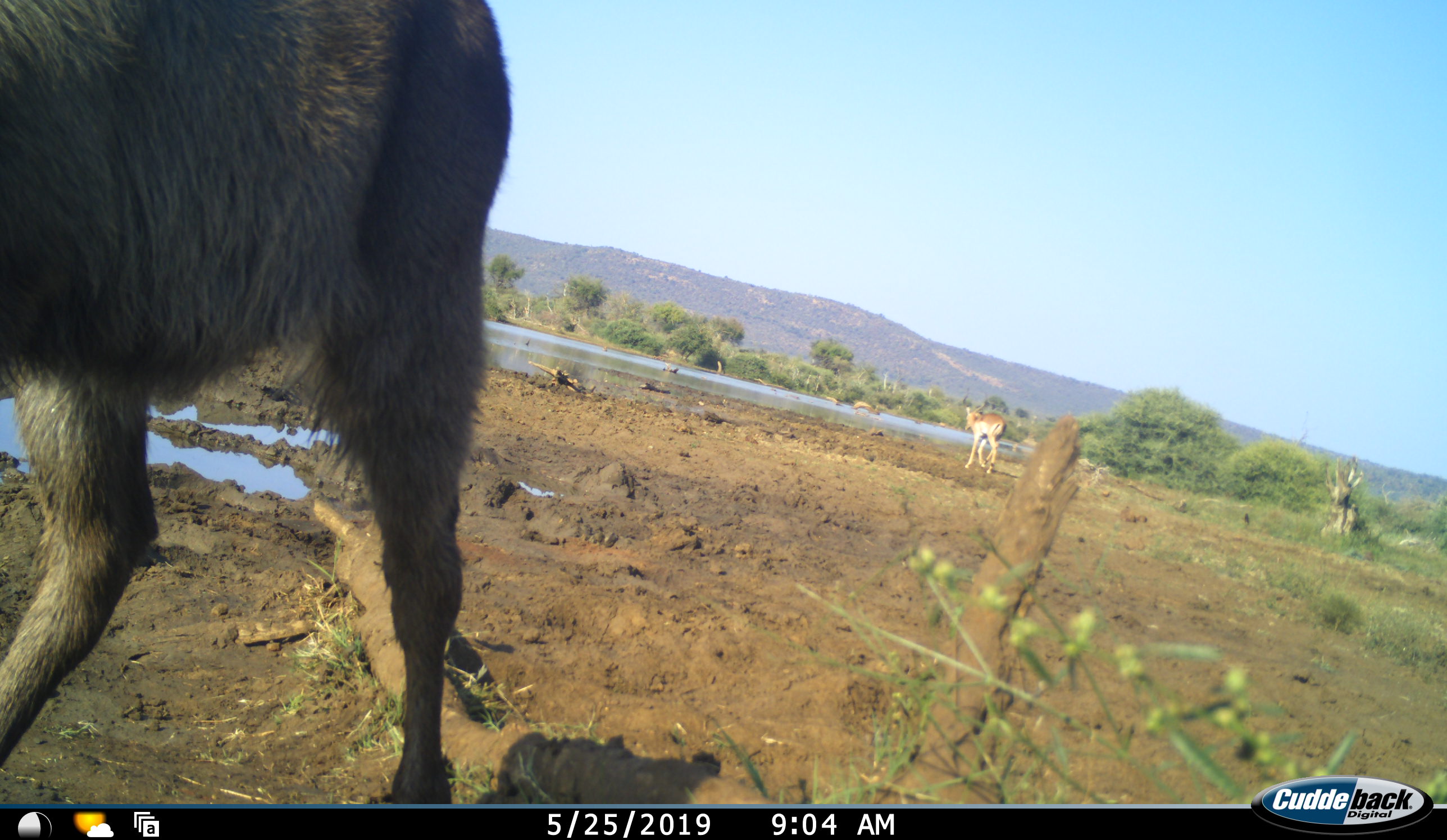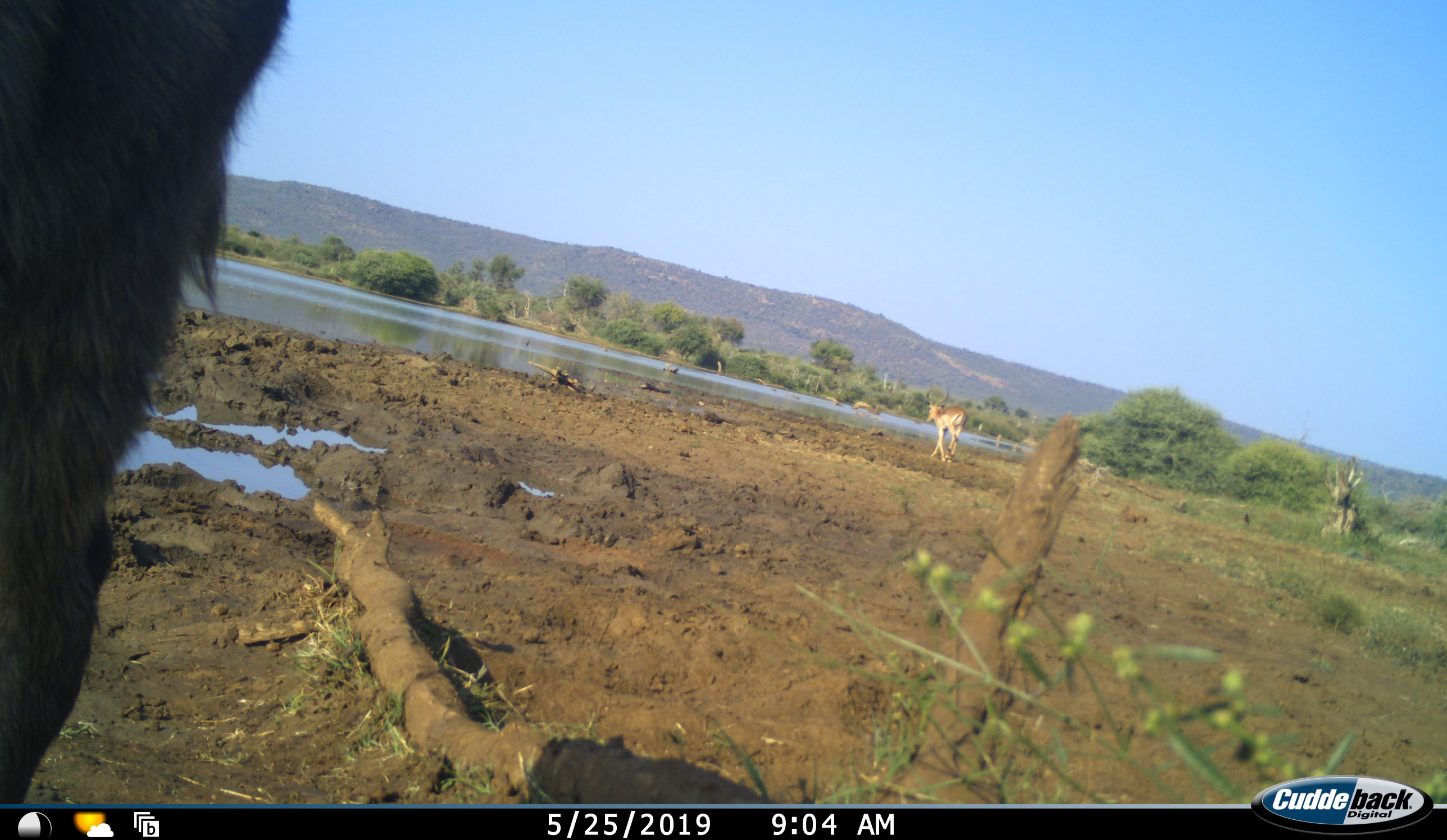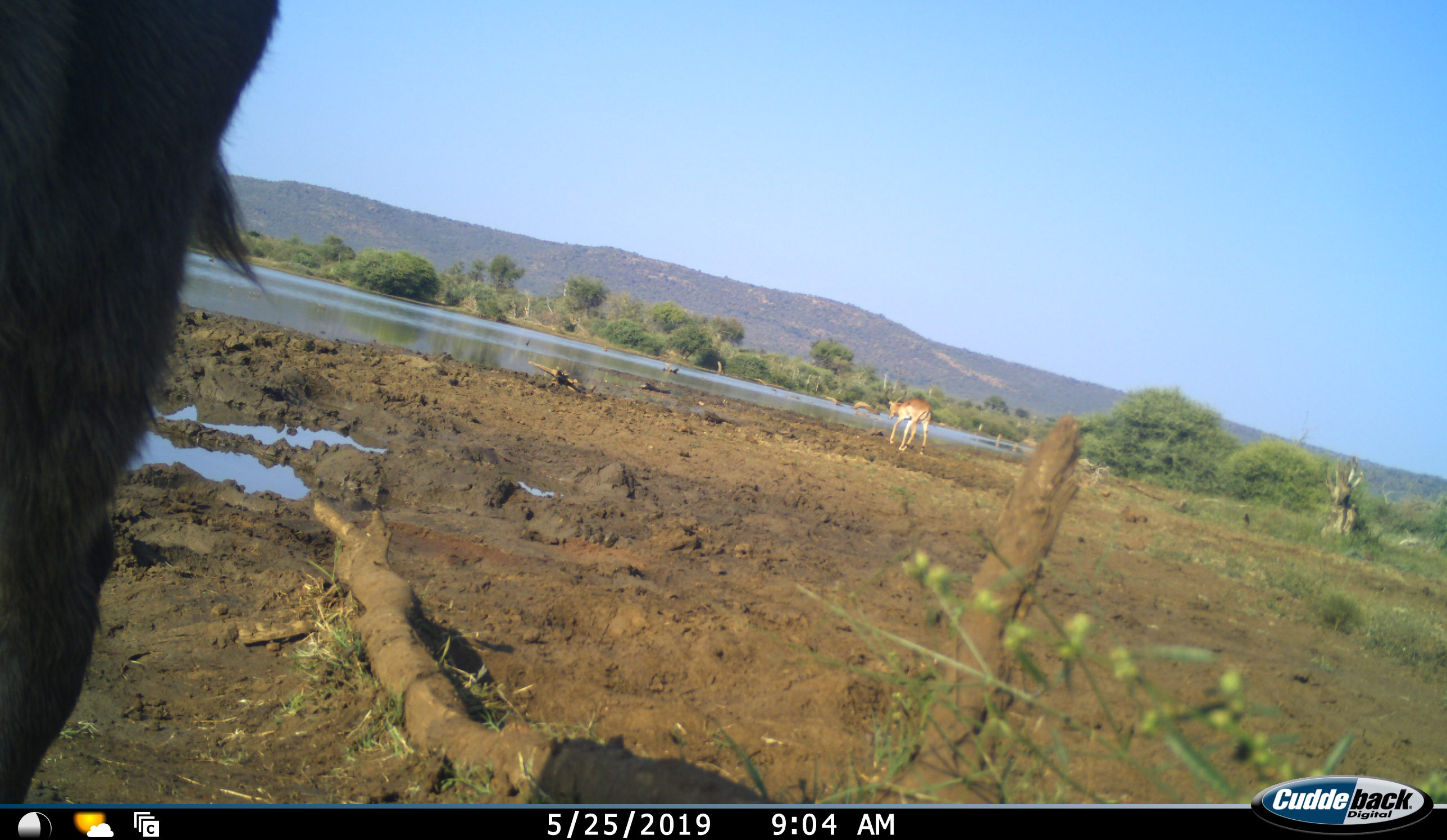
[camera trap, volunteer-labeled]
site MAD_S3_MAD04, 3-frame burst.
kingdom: Animalia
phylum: Chordata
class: Mammalia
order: Artiodactyla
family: Bovidae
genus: Aepyceros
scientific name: Aepyceros melampus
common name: impala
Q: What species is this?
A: Impala (Aepyceros melampus).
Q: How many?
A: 1.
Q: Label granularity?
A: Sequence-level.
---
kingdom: Animalia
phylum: Chordata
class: Mammalia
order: Artiodactyla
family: Bovidae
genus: Kobus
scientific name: Kobus ellipsiprymnus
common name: waterbuck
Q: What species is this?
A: Waterbuck (Kobus ellipsiprymnus).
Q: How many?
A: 1.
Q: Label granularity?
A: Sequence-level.